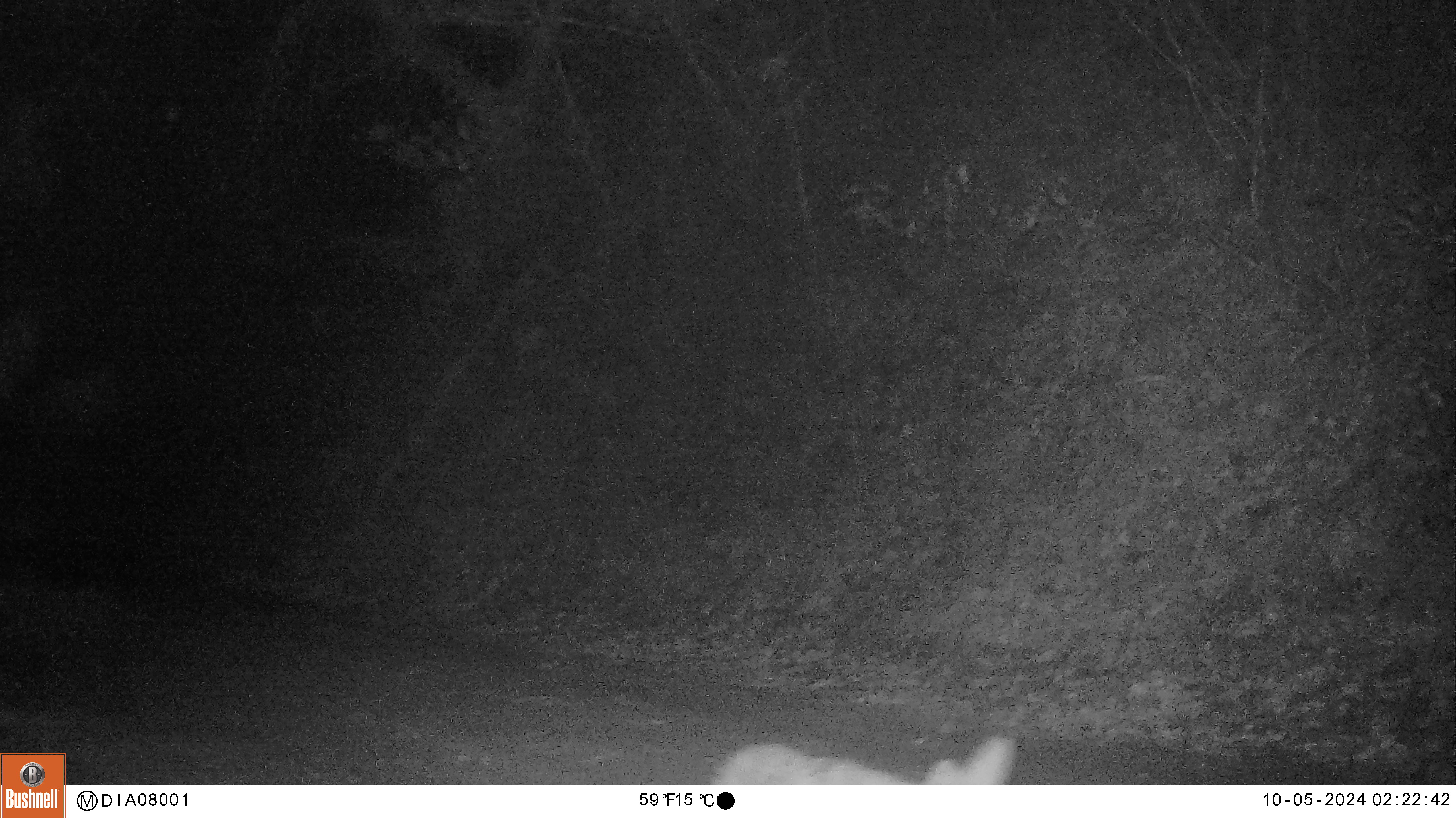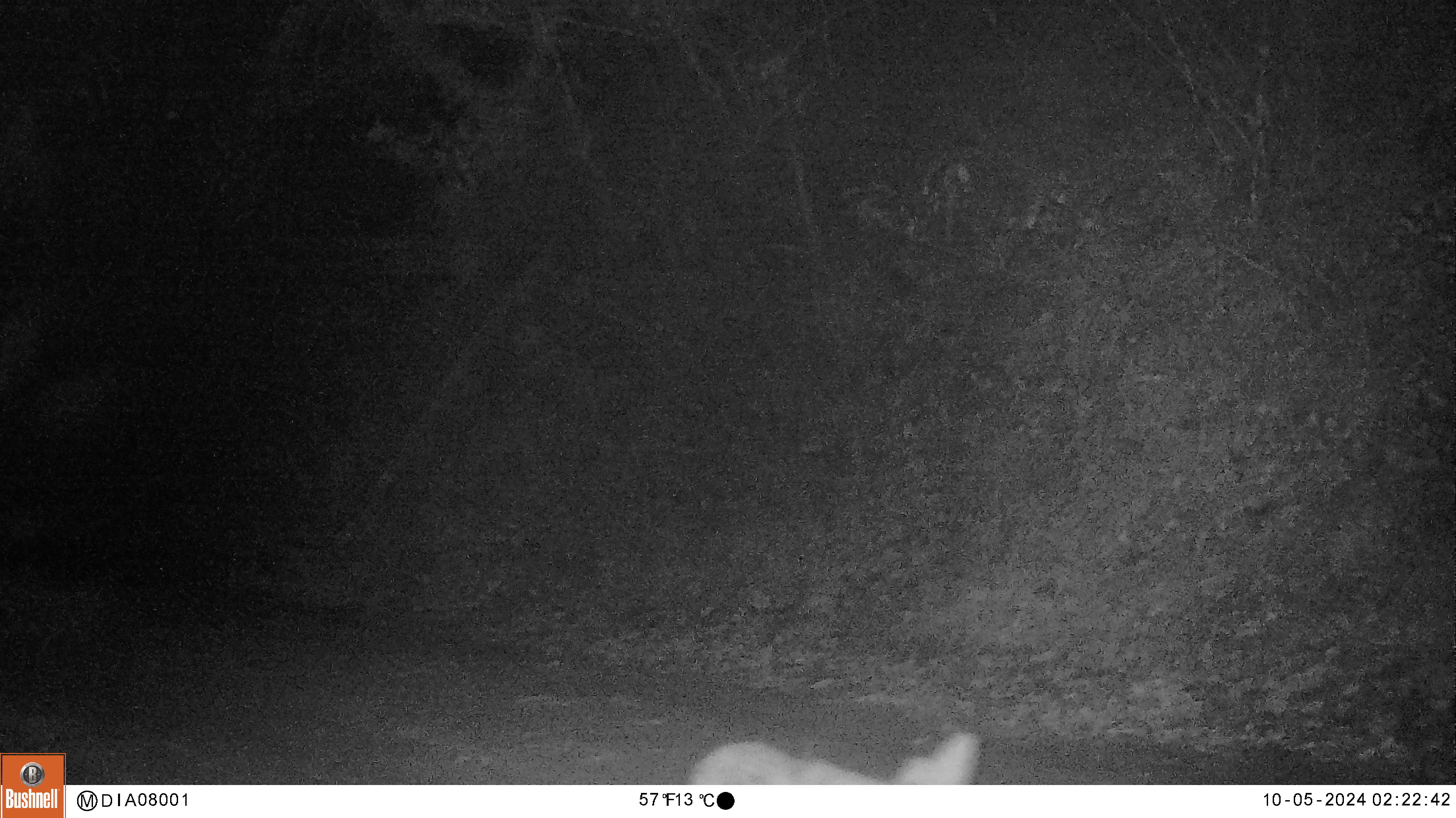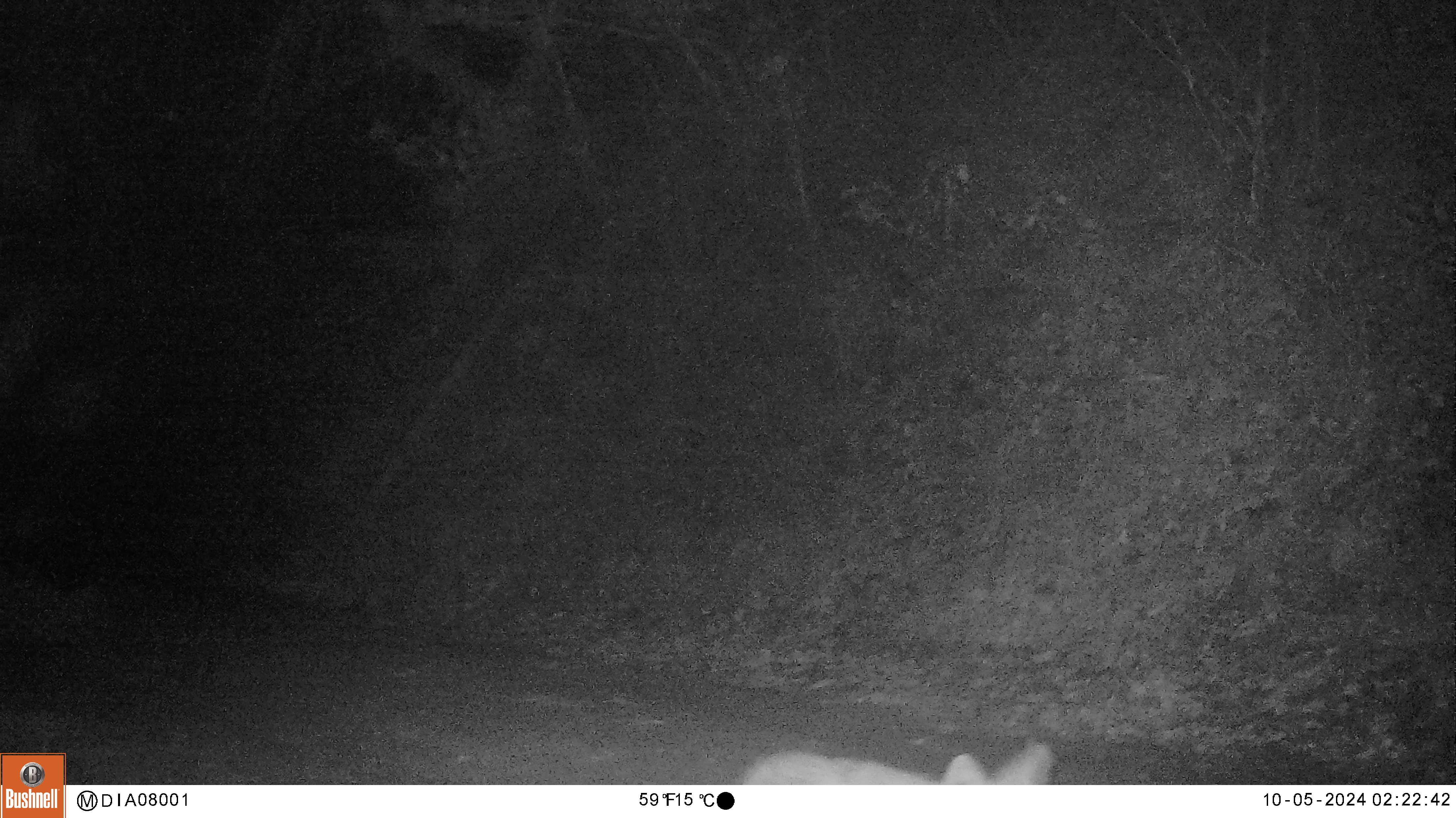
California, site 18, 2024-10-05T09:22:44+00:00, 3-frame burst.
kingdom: Animalia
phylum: Chordata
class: Mammalia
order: Carnivora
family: Canidae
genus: Canis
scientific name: Canis latrans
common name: coyote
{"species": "coyote (Canis latrans)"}